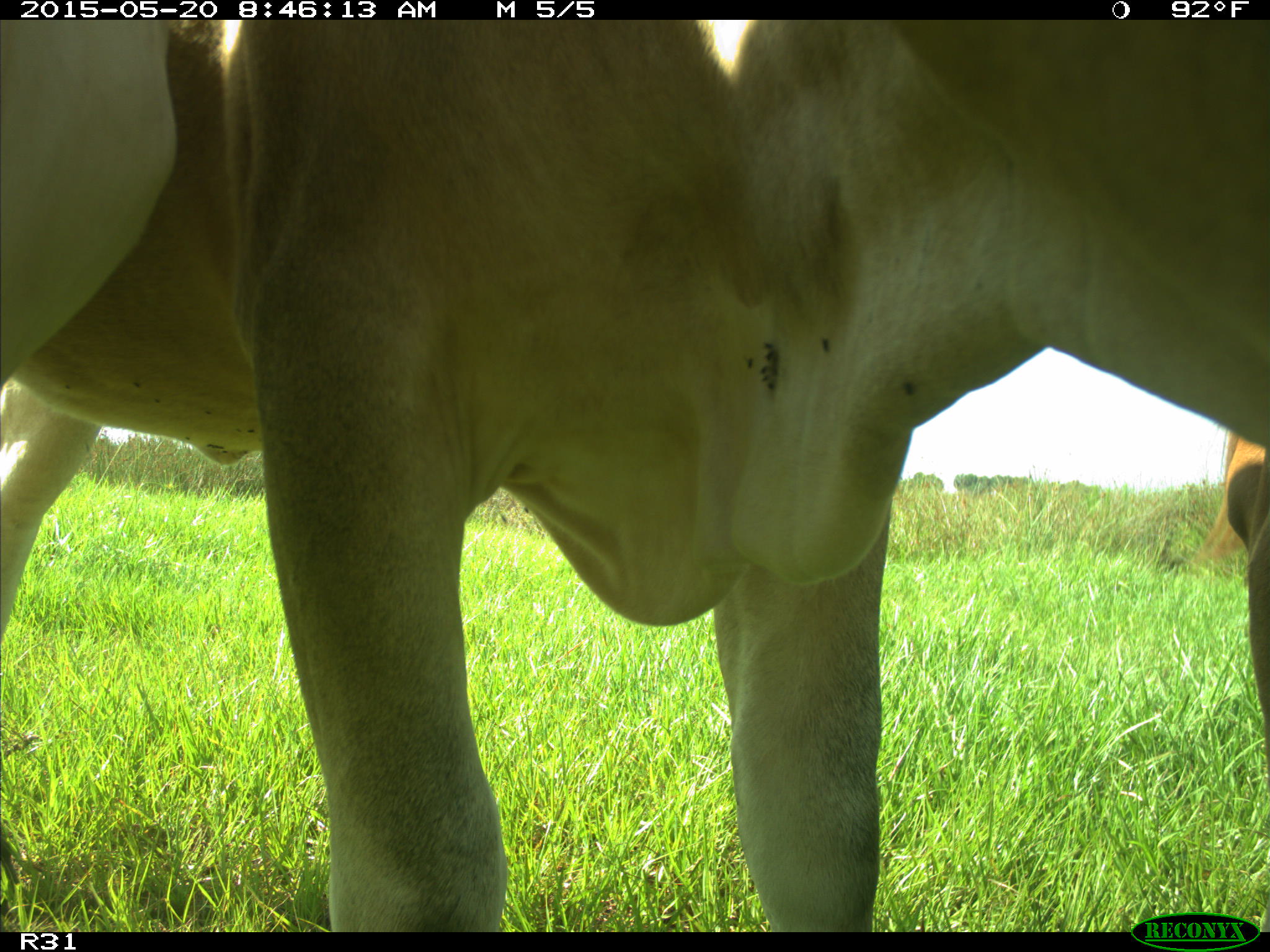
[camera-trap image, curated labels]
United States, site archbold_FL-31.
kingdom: Animalia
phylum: Chordata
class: Mammalia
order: Artiodactyla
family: Bovidae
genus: Bos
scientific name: Bos taurus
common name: domestic cow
Bos taurus (domestic cow).